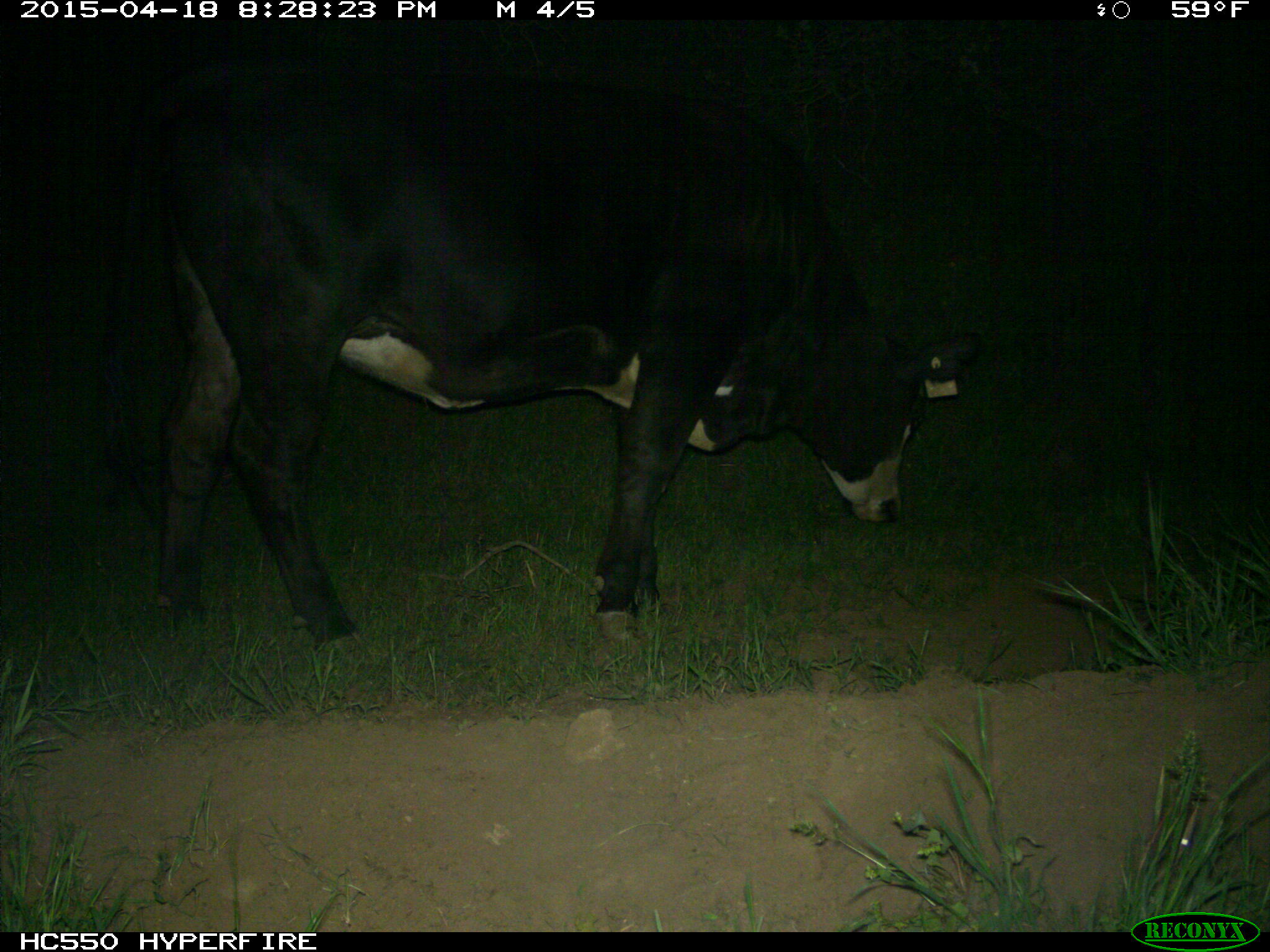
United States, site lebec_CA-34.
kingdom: Animalia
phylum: Chordata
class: Mammalia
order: Artiodactyla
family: Bovidae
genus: Bos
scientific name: Bos taurus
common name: domestic cow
Bos taurus (domestic cow).